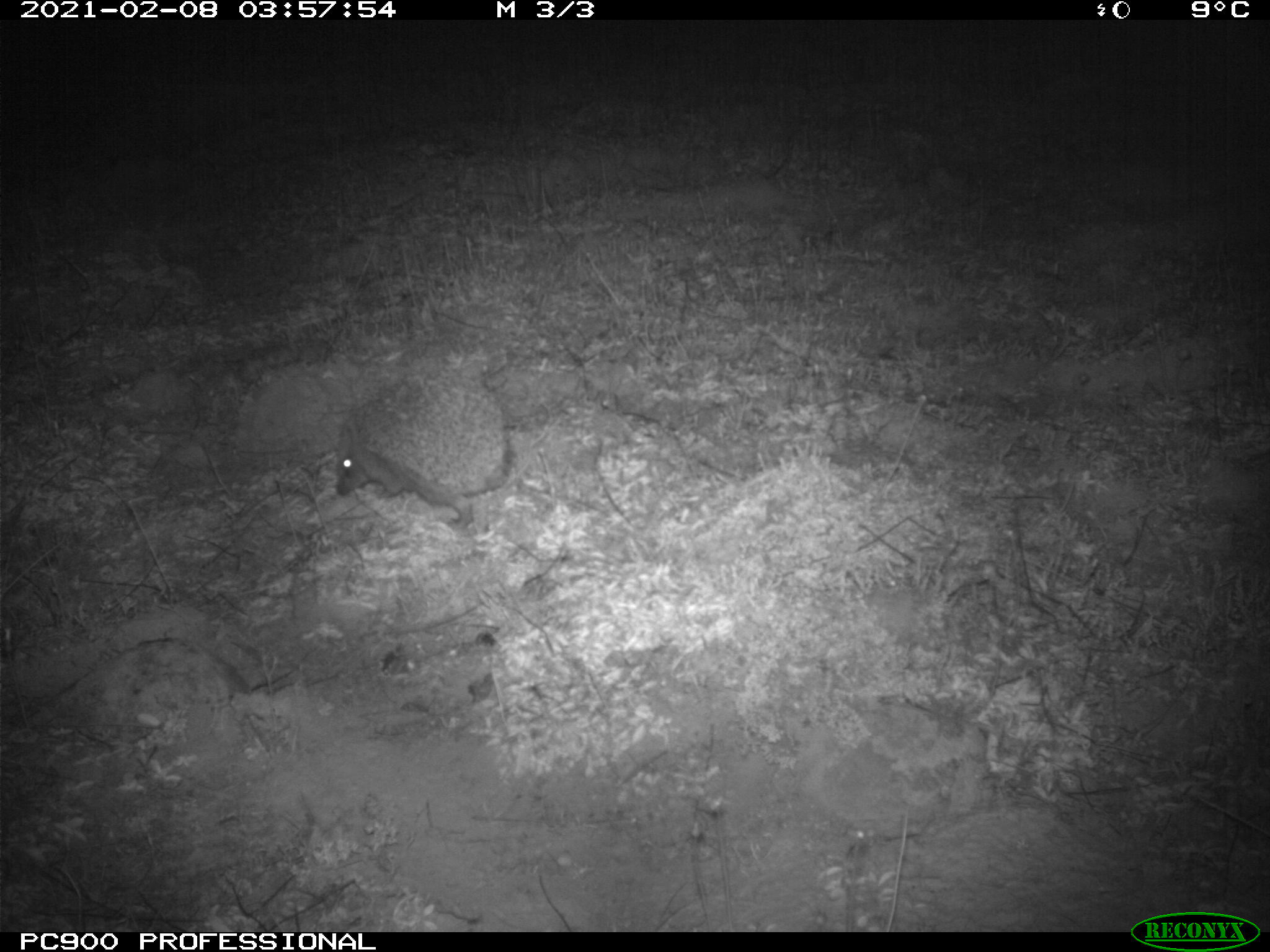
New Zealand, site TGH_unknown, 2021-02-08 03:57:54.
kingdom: Animalia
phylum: Chordata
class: Mammalia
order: Eulipotyphla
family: Erinaceidae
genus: Erinaceus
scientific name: Erinaceus europaeus europaeus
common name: european hedgehog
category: hedgehog